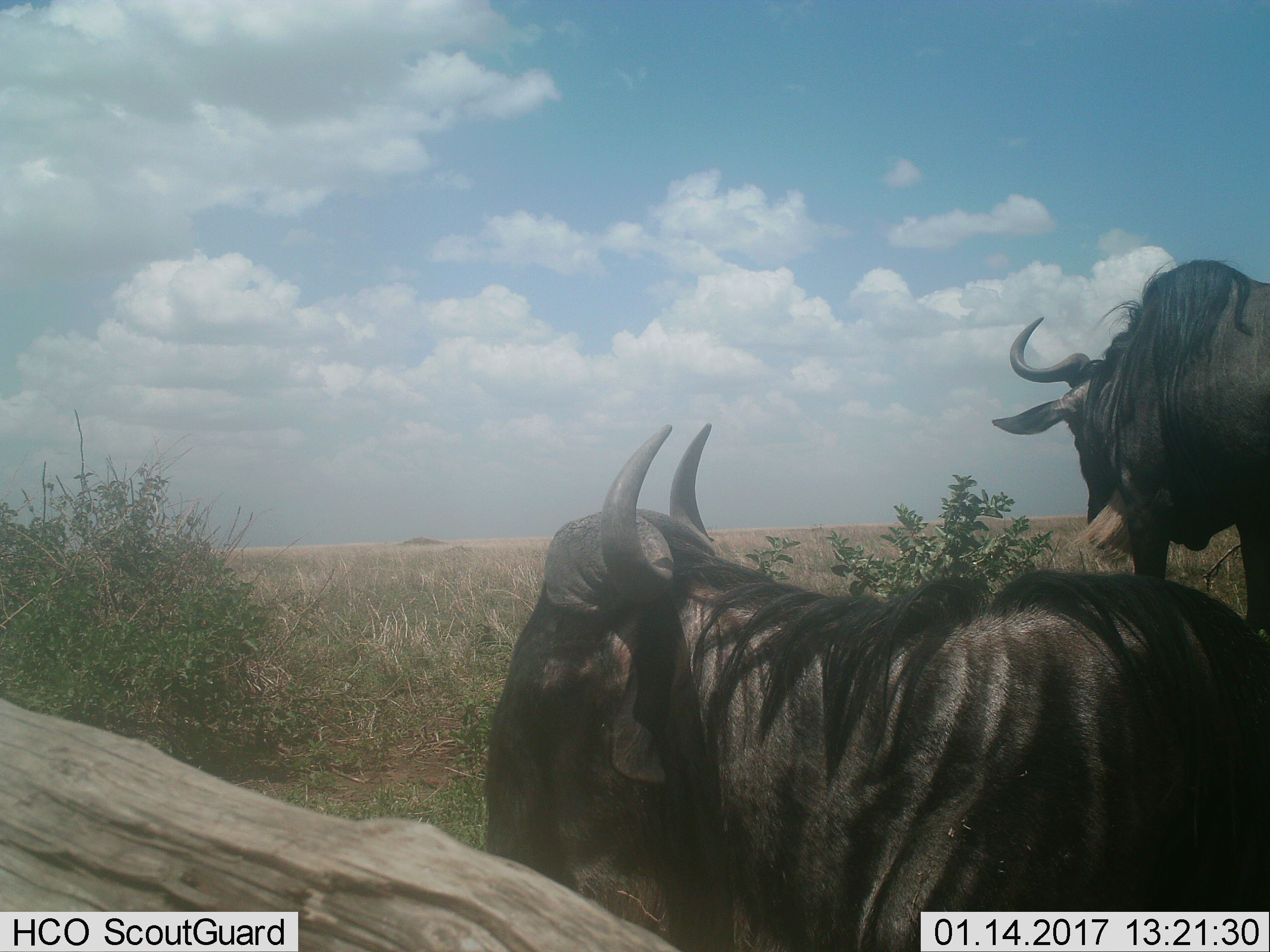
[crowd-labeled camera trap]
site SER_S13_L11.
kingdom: Animalia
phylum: Chordata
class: Mammalia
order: Artiodactyla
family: Bovidae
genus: Connochaetes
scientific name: Connochaetes taurinus taurinus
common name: blue wildebeest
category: wildebeestblue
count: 2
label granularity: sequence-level